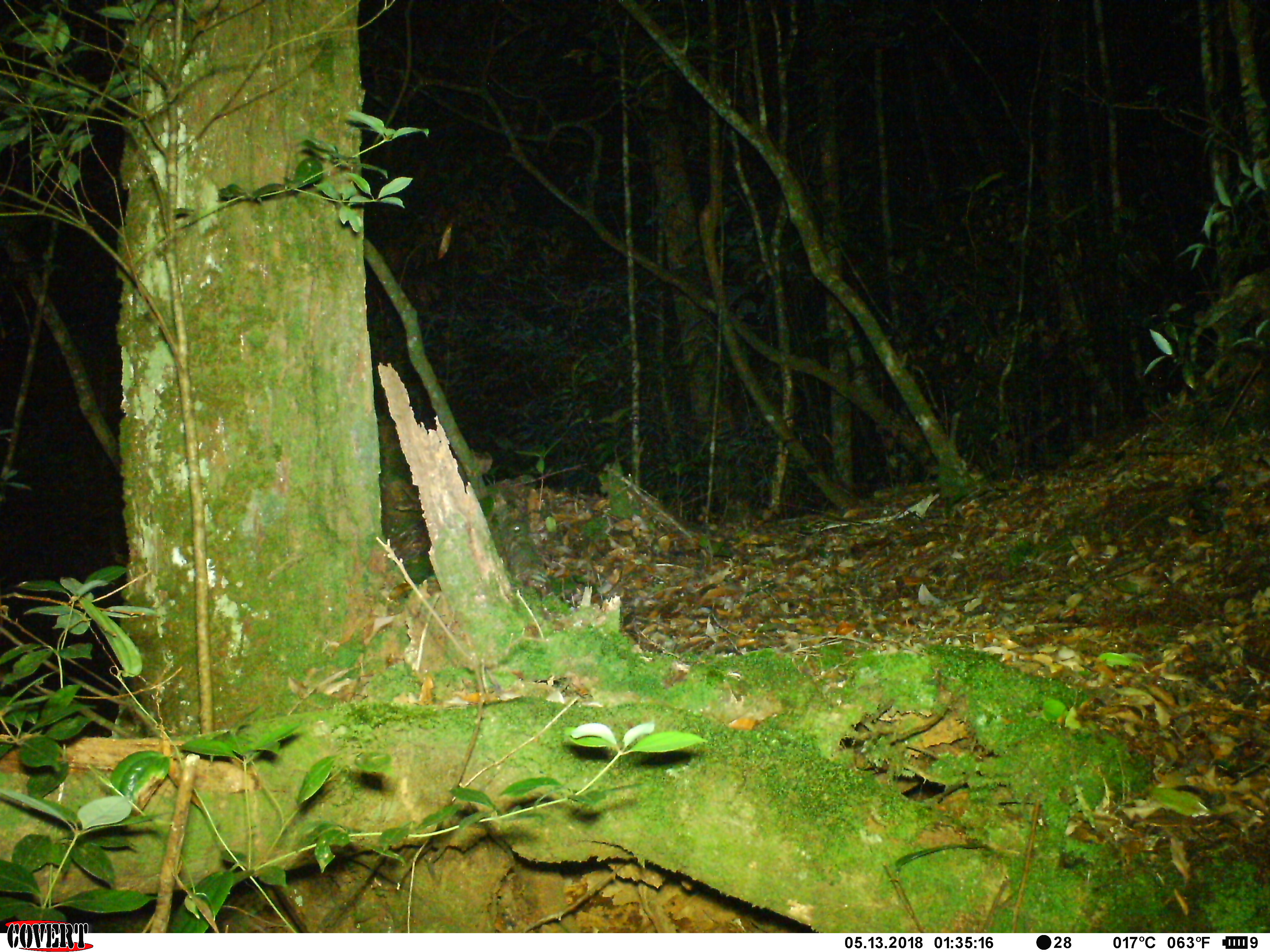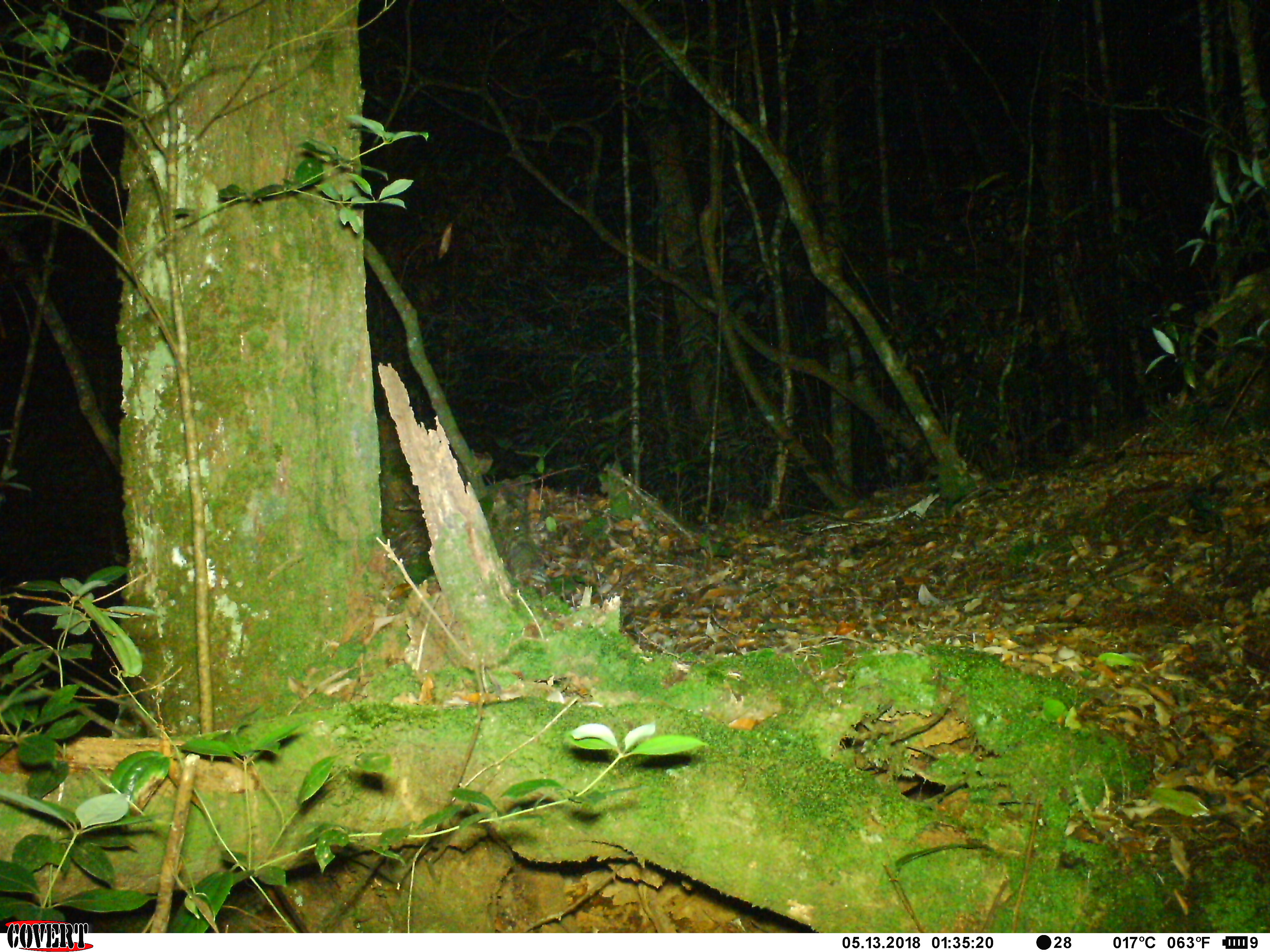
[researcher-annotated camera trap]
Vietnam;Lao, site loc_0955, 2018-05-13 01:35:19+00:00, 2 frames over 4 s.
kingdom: Animalia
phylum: Chordata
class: Mammalia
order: Rodentia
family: Muridae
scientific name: Muridae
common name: old-world mice and rats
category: unidentified murid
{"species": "unidentified murid (old-world mice and rats) (Muridae)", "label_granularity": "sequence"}